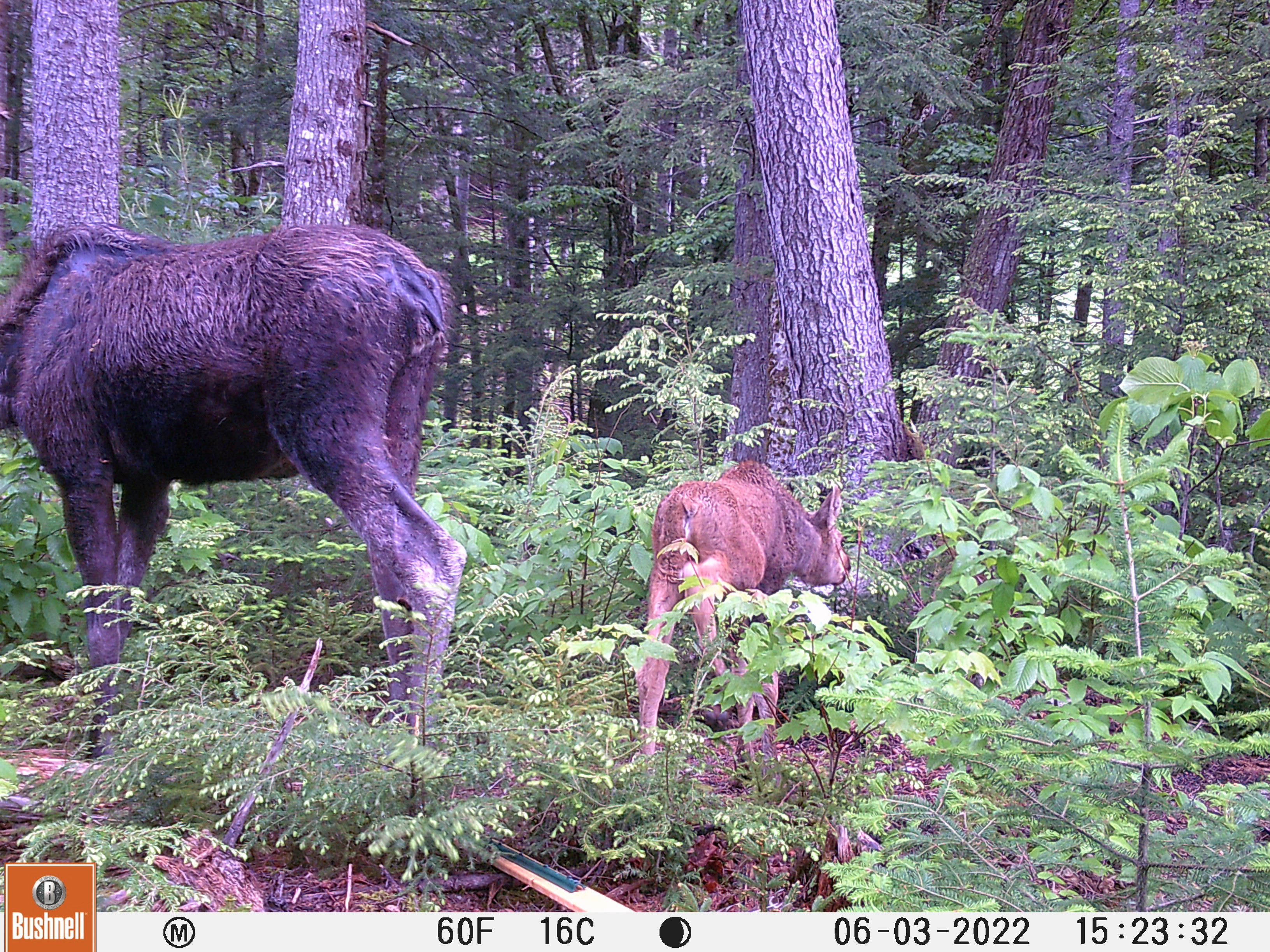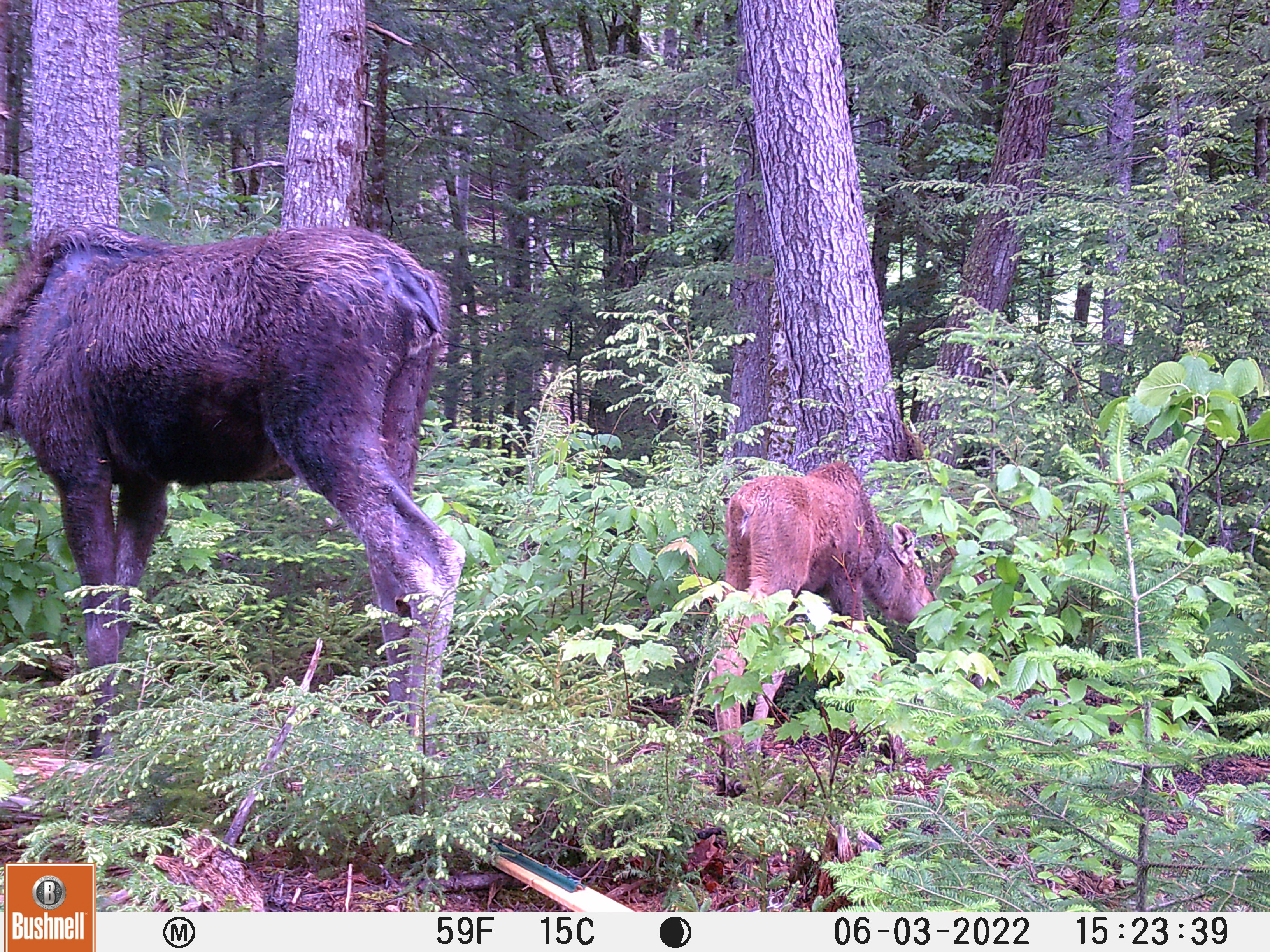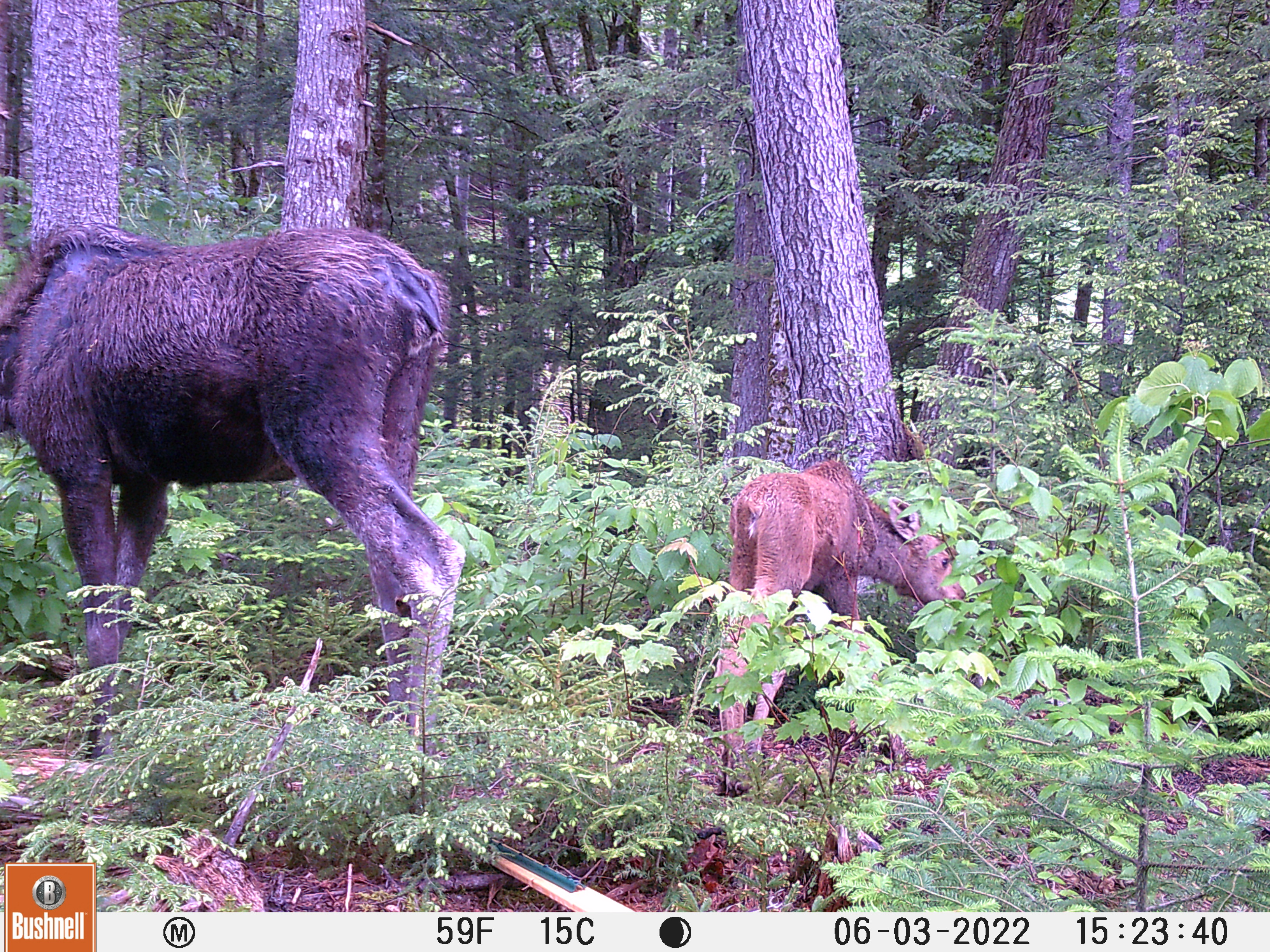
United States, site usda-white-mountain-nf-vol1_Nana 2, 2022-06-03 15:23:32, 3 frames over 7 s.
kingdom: Animalia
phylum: Chordata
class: Mammalia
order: Artiodactyla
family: Cervidae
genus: Alces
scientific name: Alces alces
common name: moose